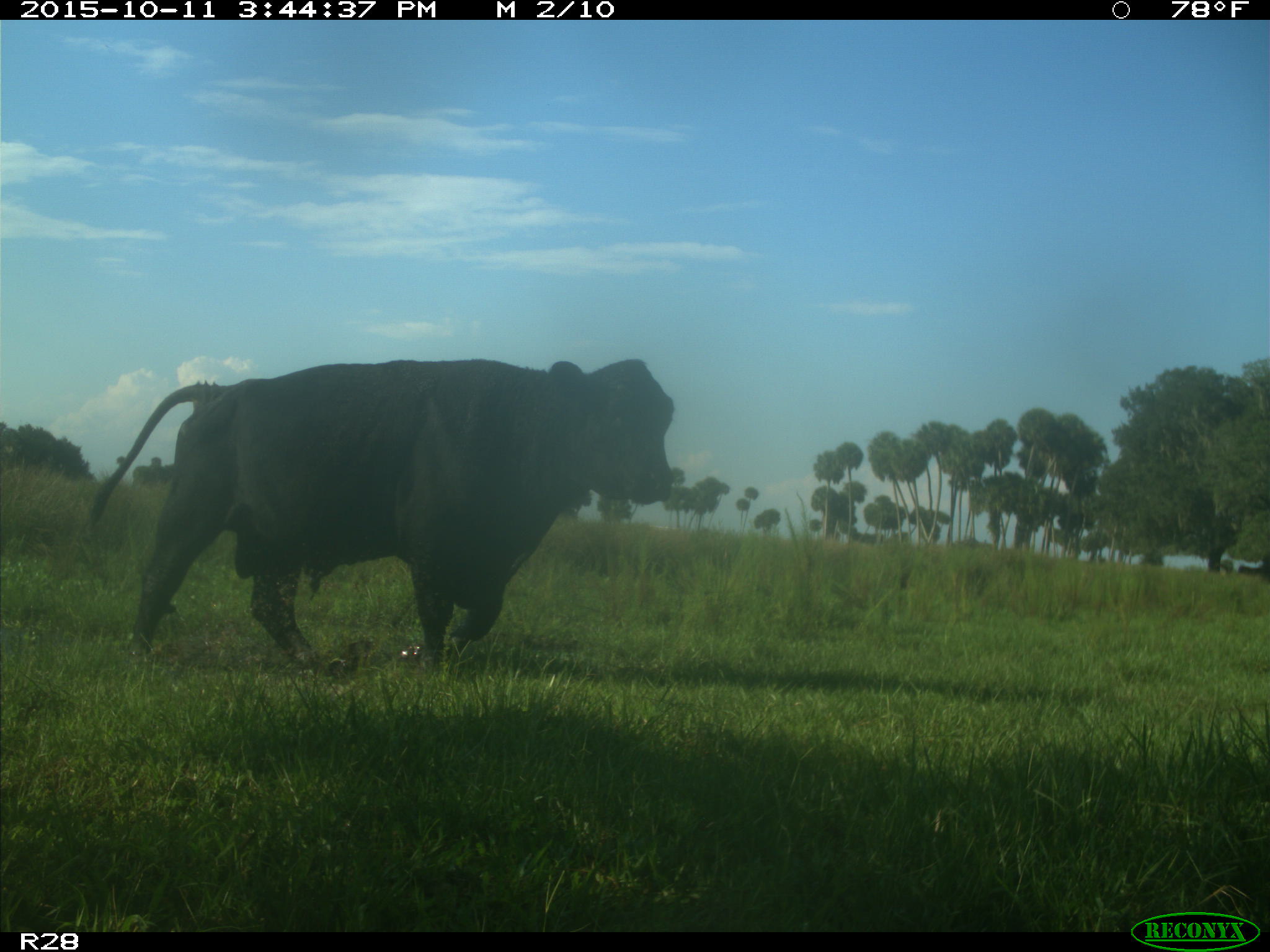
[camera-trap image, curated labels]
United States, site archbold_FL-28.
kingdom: Animalia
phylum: Chordata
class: Mammalia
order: Artiodactyla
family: Bovidae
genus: Bos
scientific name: Bos taurus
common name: domestic cow